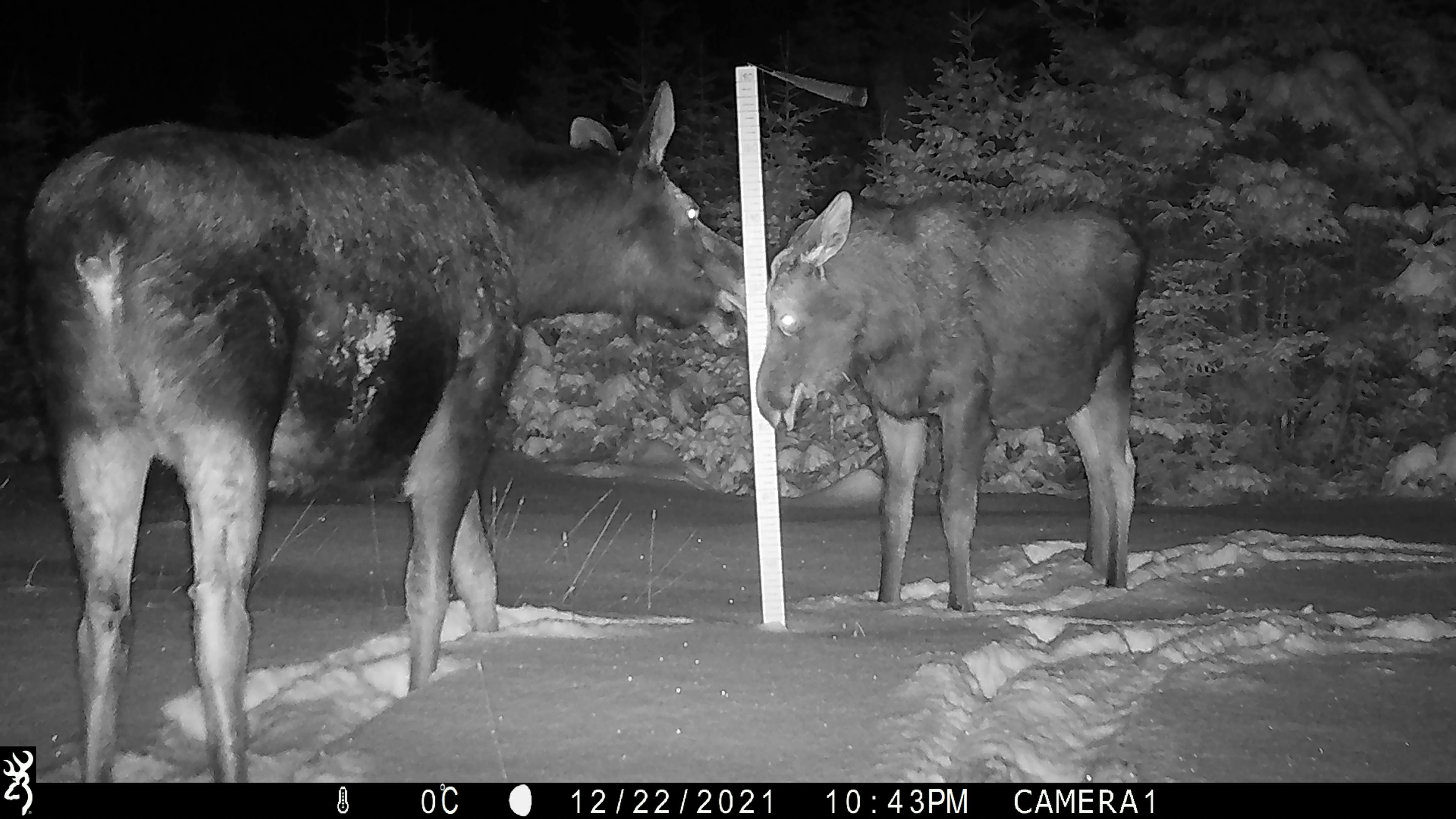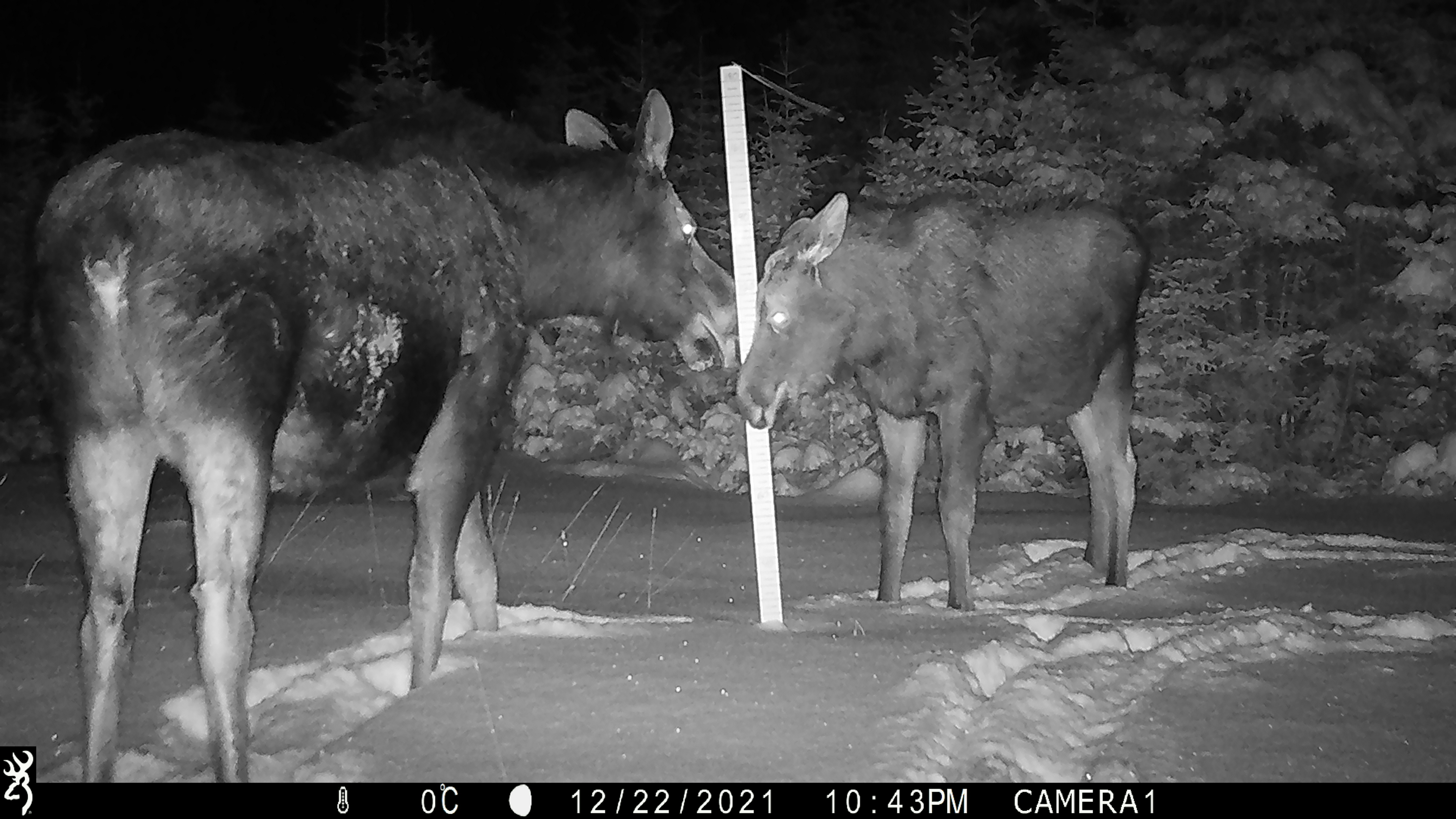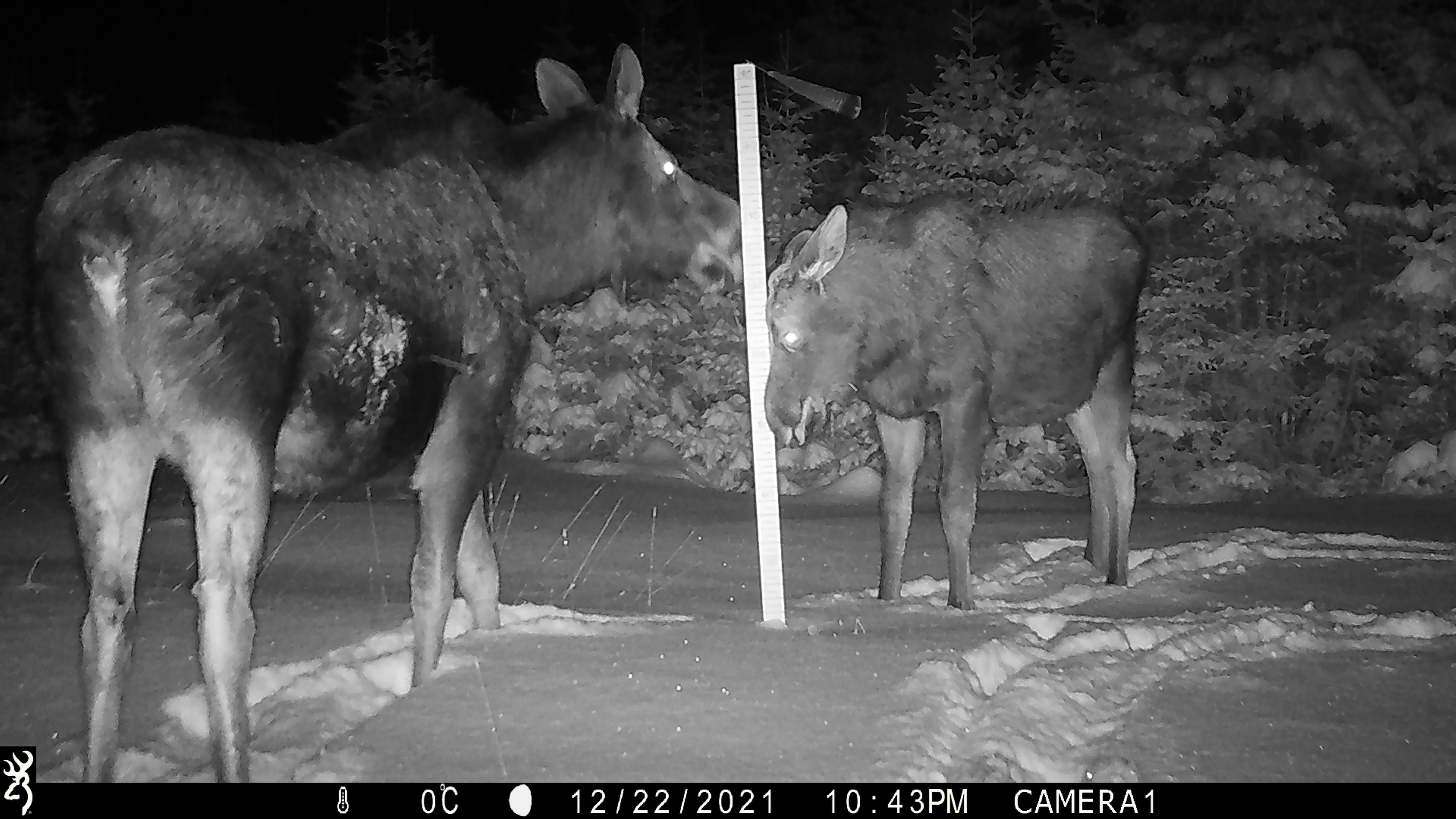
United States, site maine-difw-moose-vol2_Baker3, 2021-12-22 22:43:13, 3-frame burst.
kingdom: Animalia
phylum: Chordata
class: Mammalia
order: Artiodactyla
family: Cervidae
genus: Alces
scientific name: Alces alces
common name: moose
Moose (Alces alces).